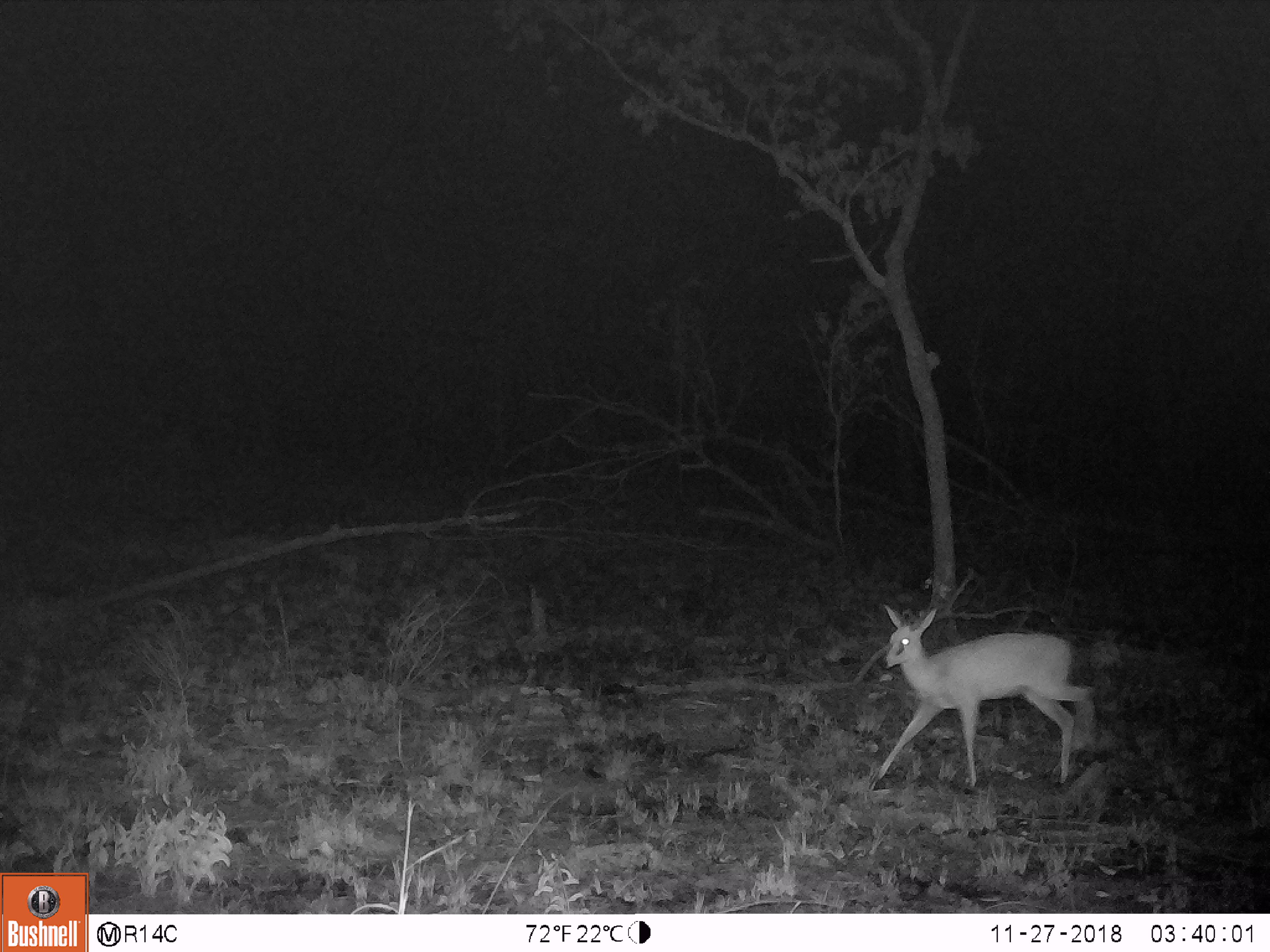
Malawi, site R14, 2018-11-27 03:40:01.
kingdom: Animalia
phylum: Chordata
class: Mammalia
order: Artiodactyla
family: Bovidae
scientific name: Antilopinae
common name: small antelope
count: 1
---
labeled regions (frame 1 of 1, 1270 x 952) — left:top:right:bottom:
small antelope: 860:597:1108:793